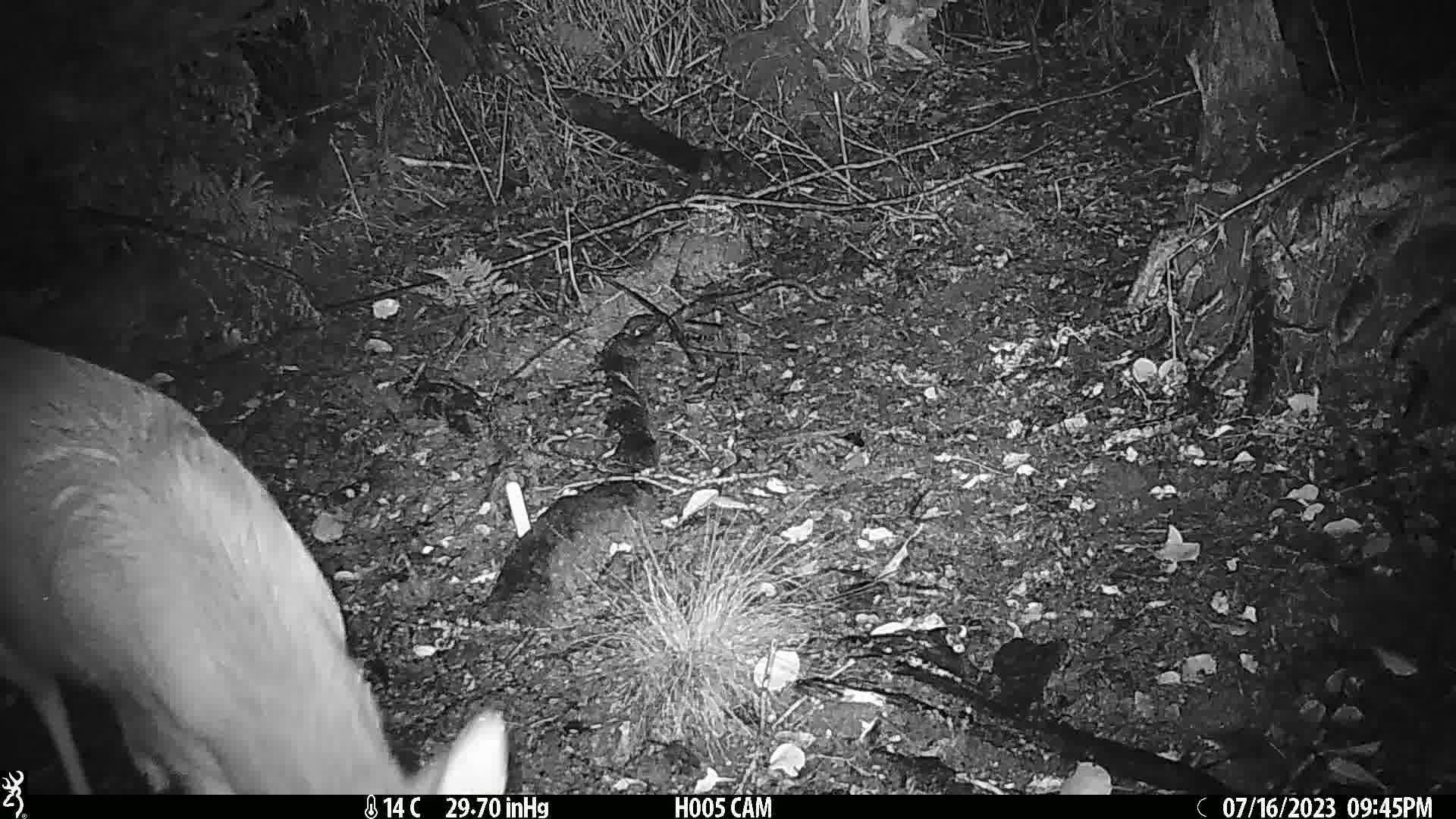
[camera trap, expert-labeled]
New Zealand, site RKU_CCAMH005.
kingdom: Animalia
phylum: Chordata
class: Mammalia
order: Artiodactyla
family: Cervidae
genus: Odocoileus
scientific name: Odocoileus virginianus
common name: white-tailed deer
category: white tailed deer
White tailed deer (white-tailed deer) (Odocoileus virginianus).